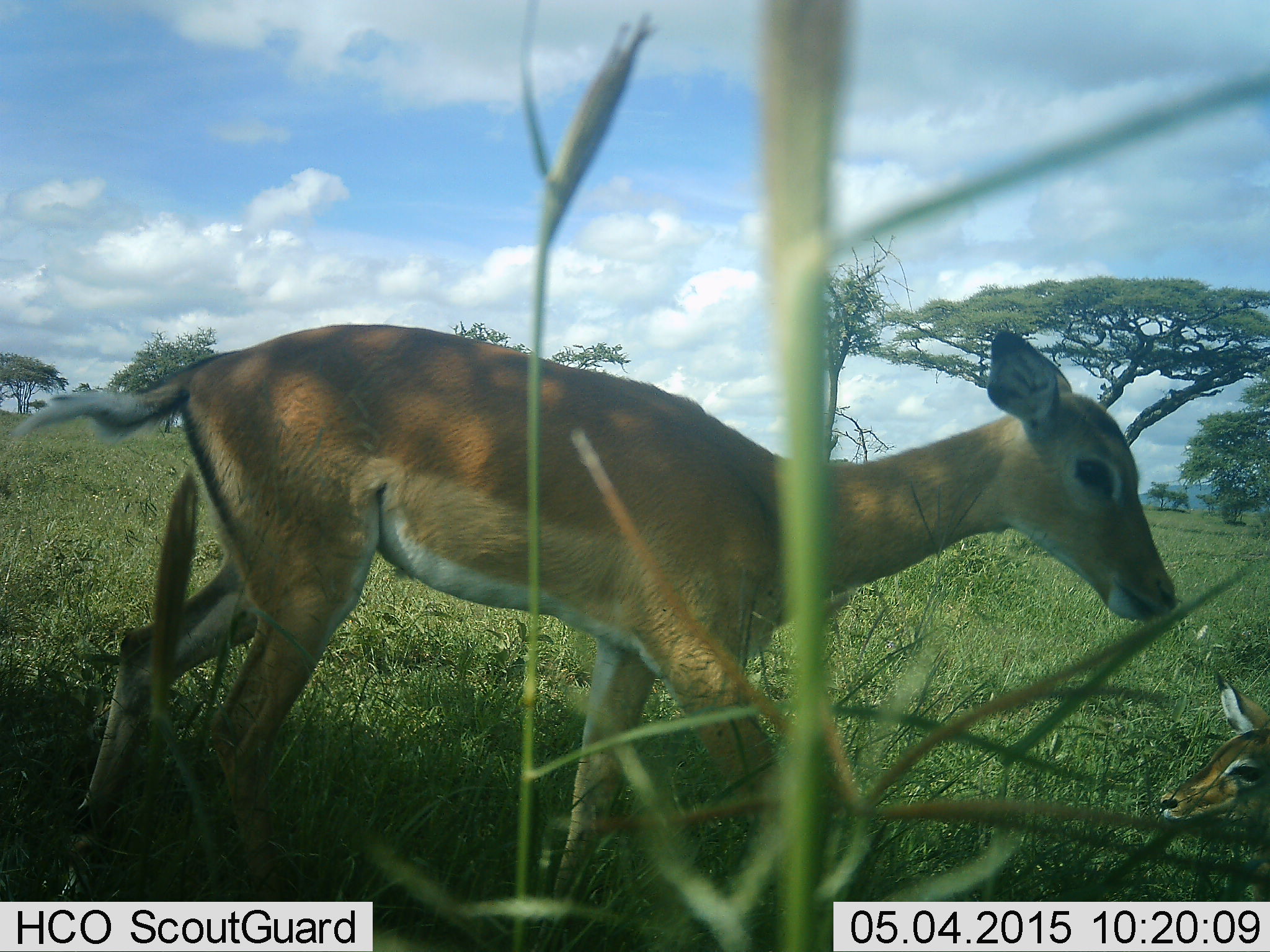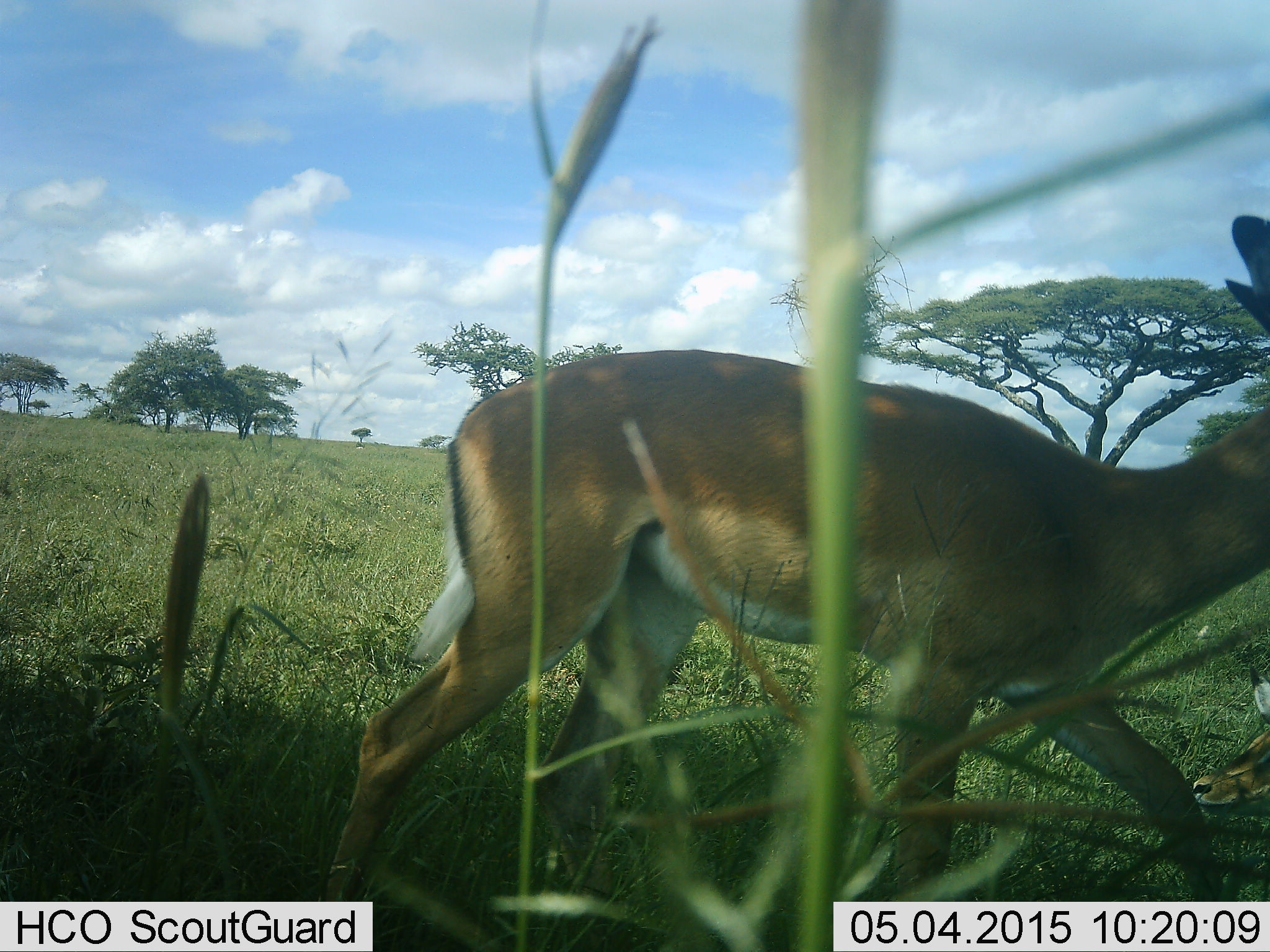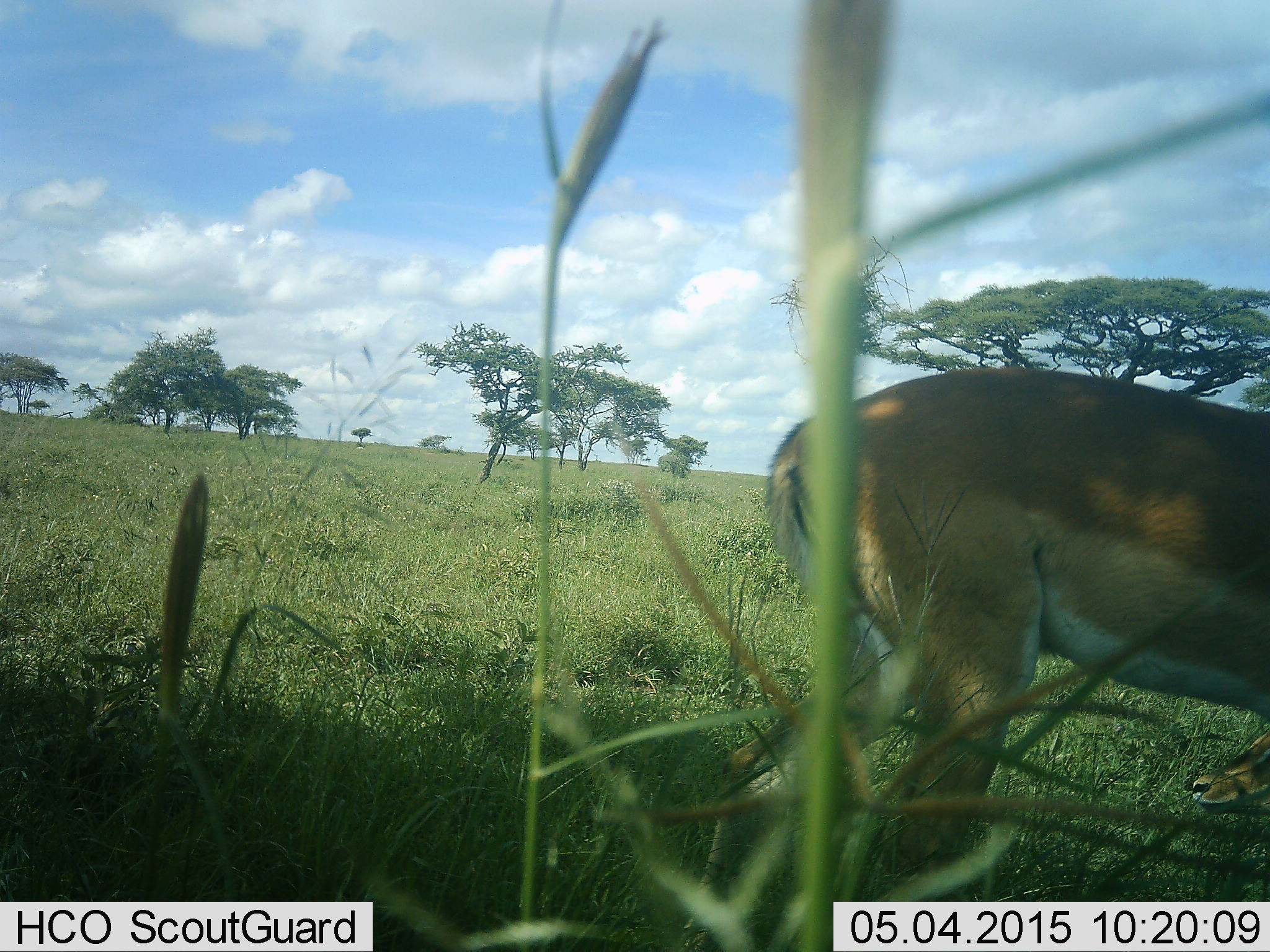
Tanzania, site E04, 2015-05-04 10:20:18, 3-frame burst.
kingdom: Animalia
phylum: Chordata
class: Mammalia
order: Artiodactyla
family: Bovidae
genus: Aepyceros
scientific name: Aepyceros melampus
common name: impala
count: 1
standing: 20%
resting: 40%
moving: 90%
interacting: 0%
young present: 10%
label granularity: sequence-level